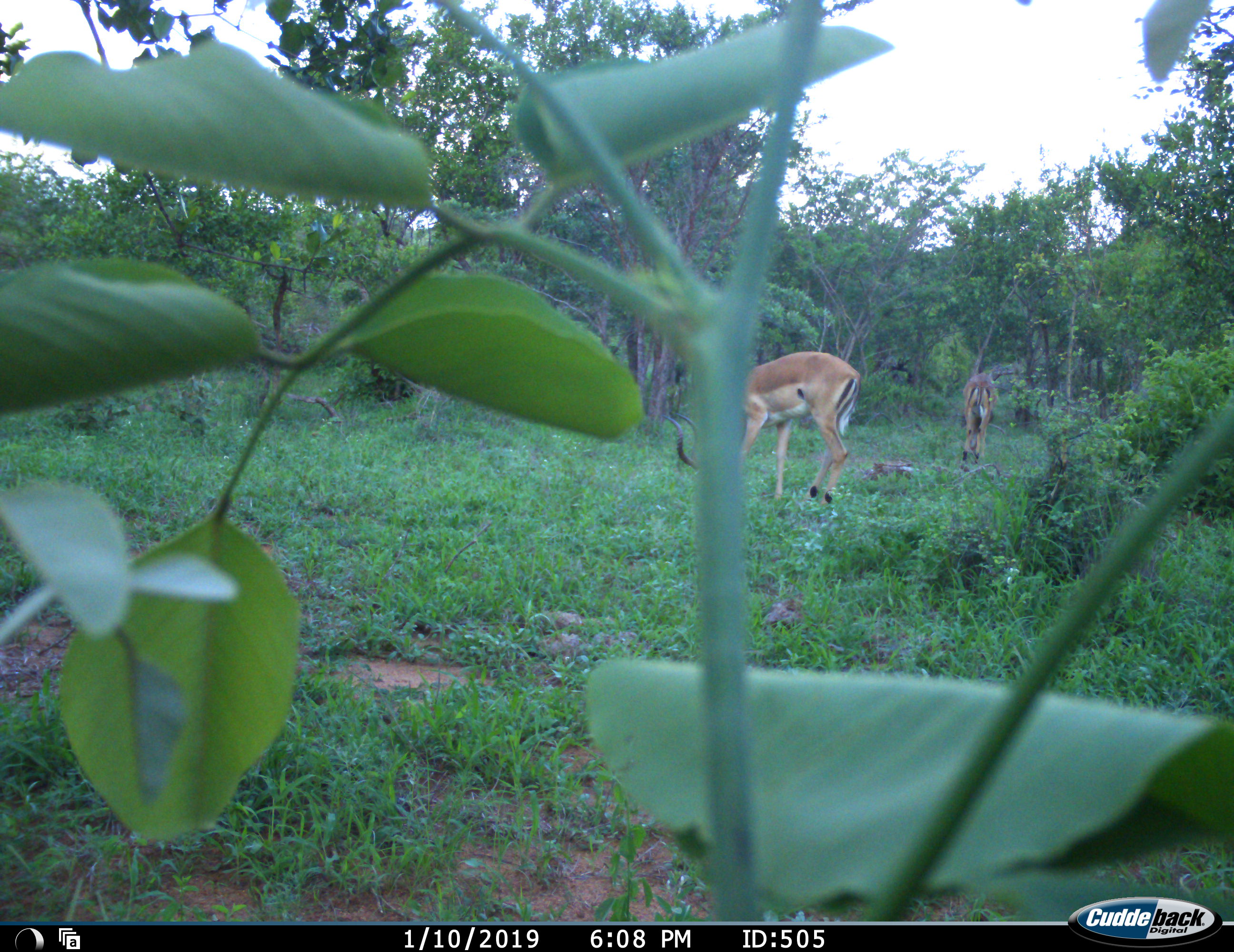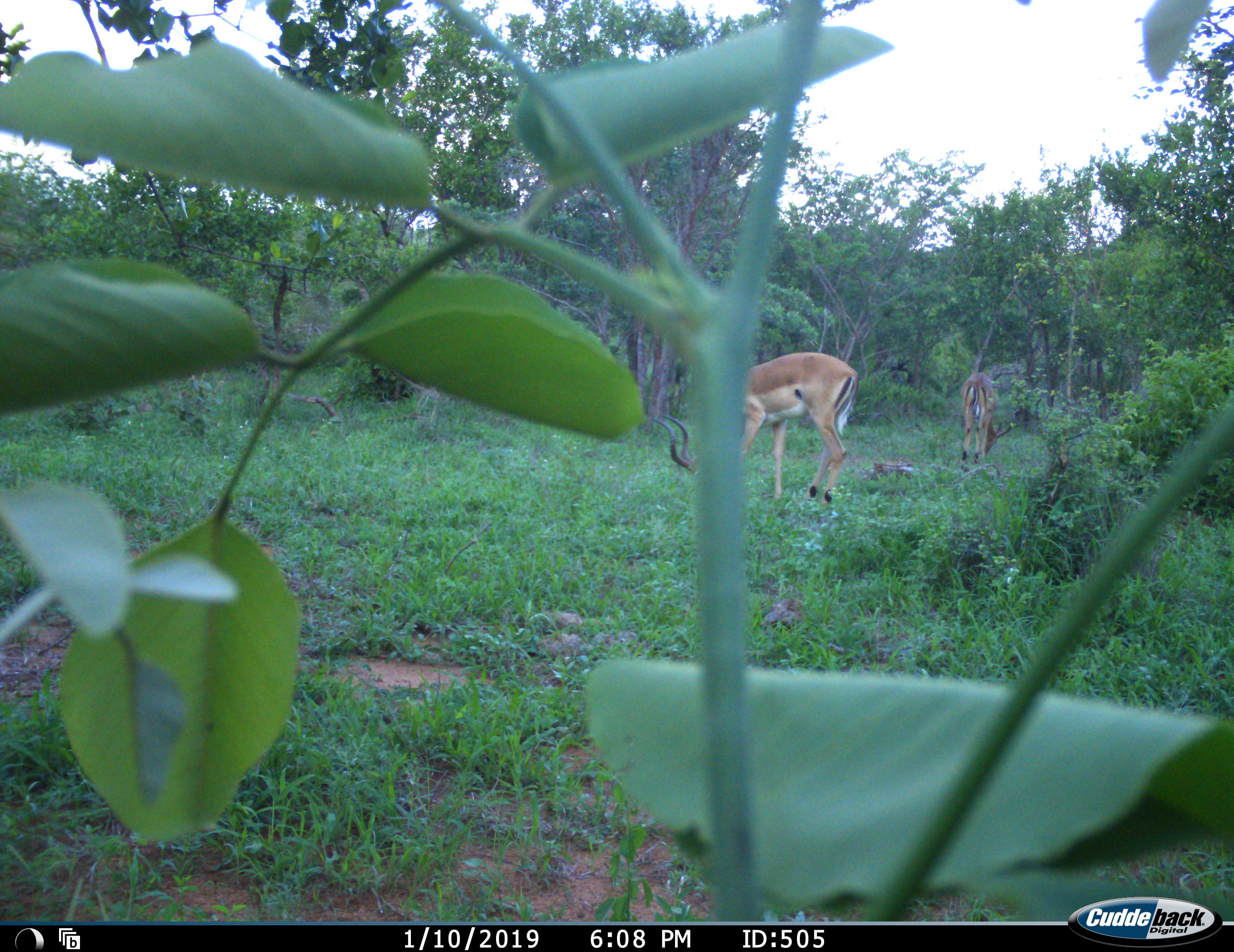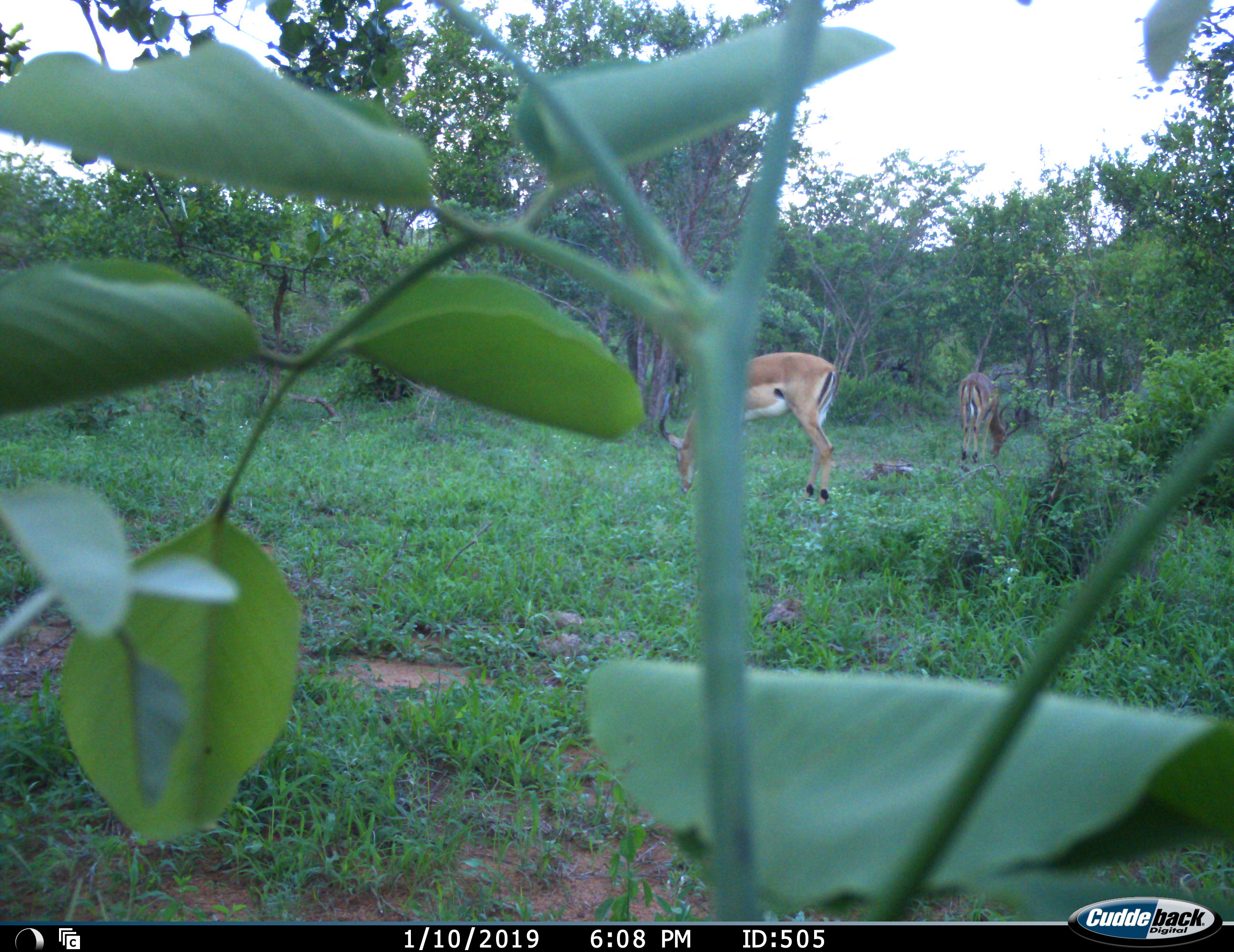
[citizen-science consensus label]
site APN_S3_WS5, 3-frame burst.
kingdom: Animalia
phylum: Chordata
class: Mammalia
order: Artiodactyla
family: Bovidae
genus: Aepyceros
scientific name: Aepyceros melampus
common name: impala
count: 2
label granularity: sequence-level